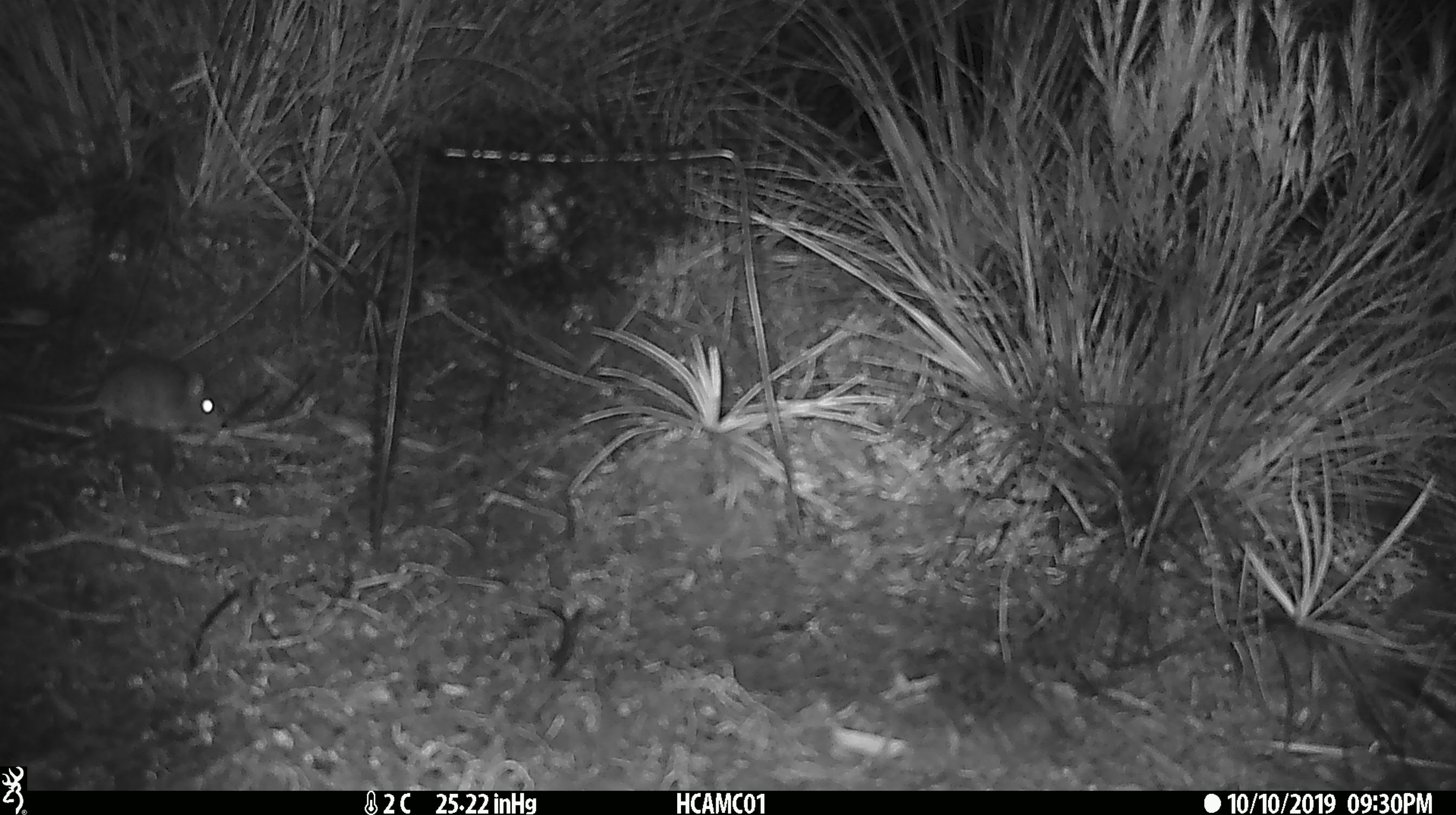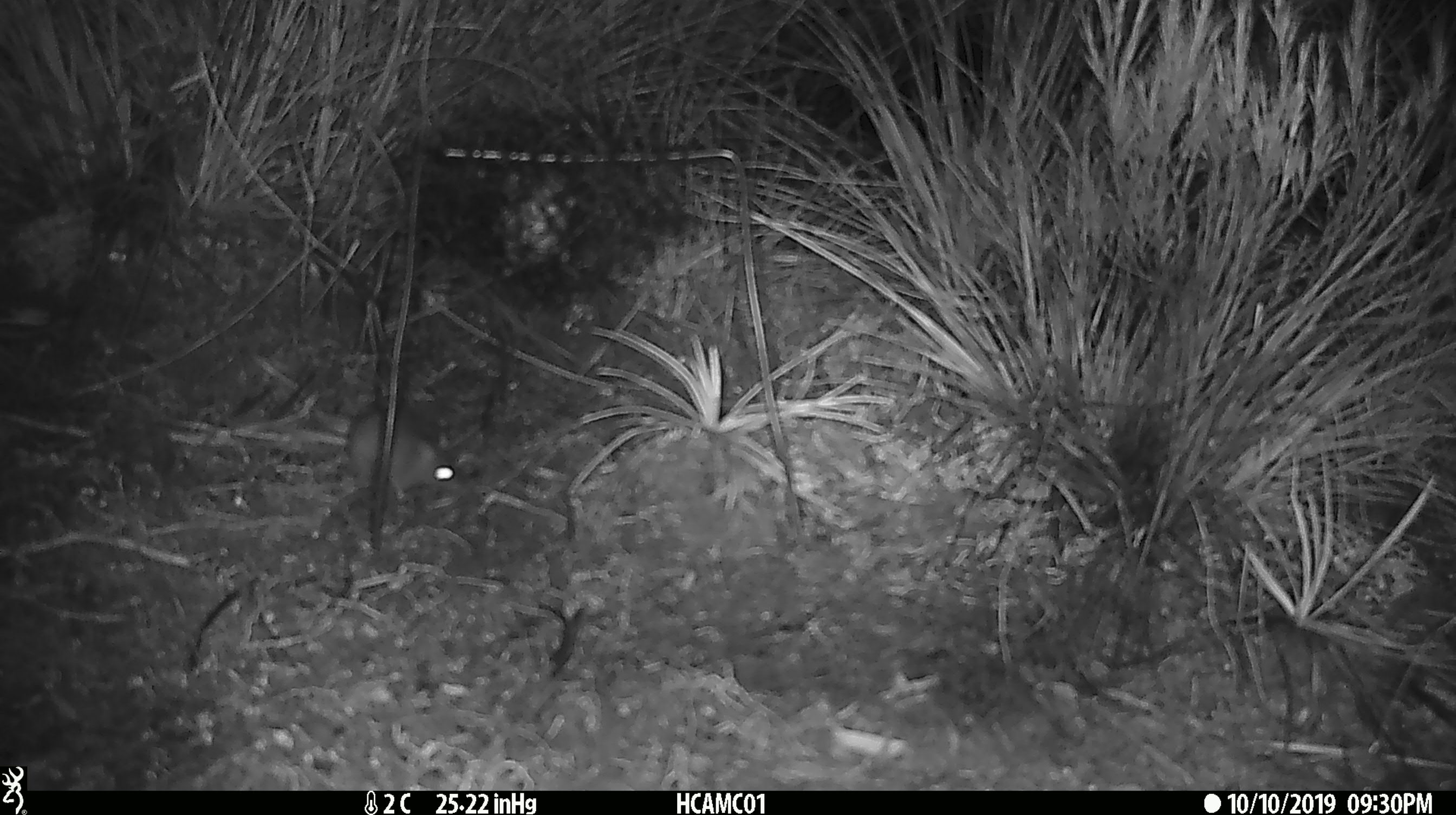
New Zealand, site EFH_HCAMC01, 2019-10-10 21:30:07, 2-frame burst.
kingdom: Animalia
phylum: Chordata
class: Mammalia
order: Rodentia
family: Muridae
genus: Mus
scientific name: Mus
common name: mouse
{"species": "mouse (Mus)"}